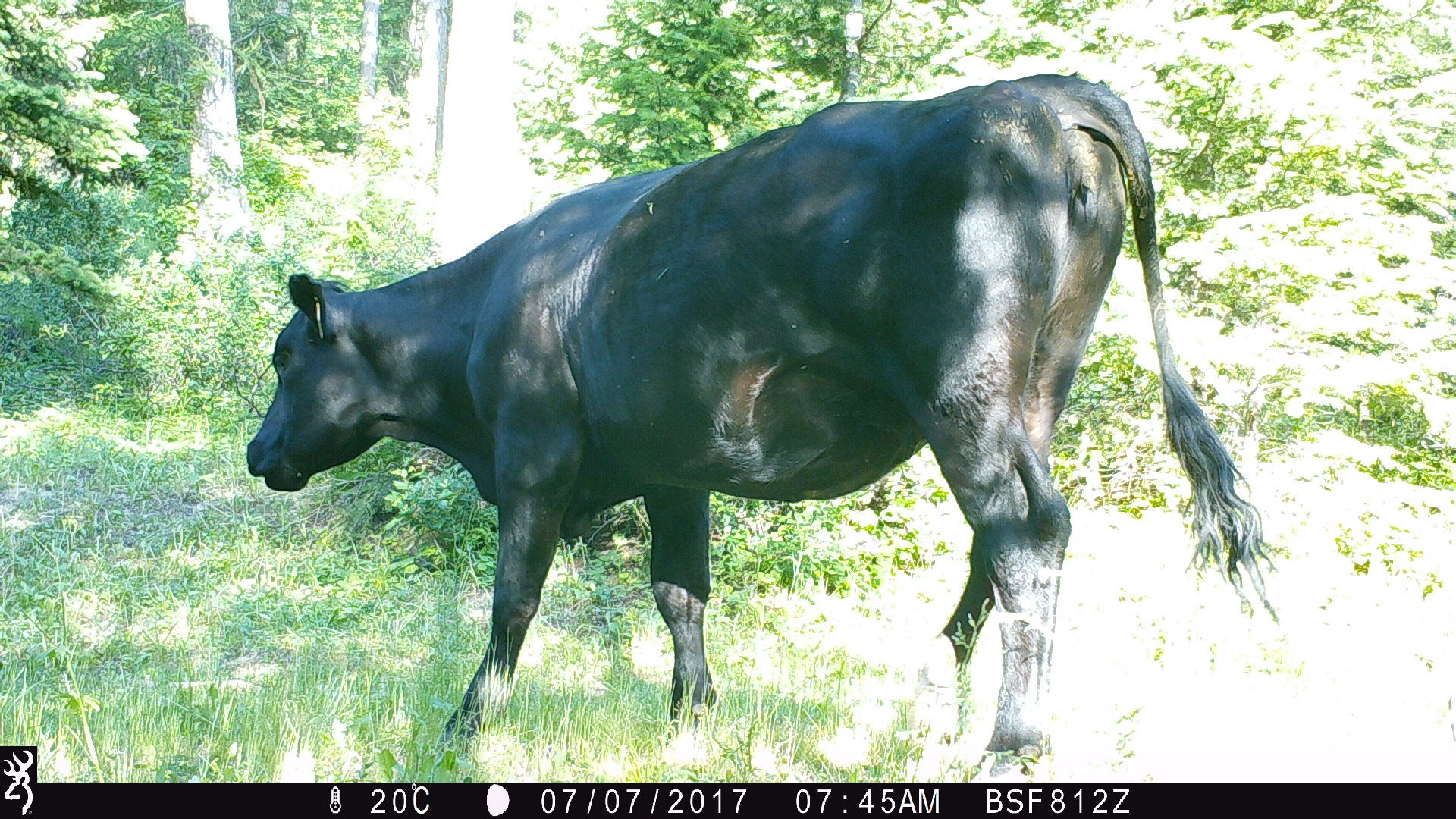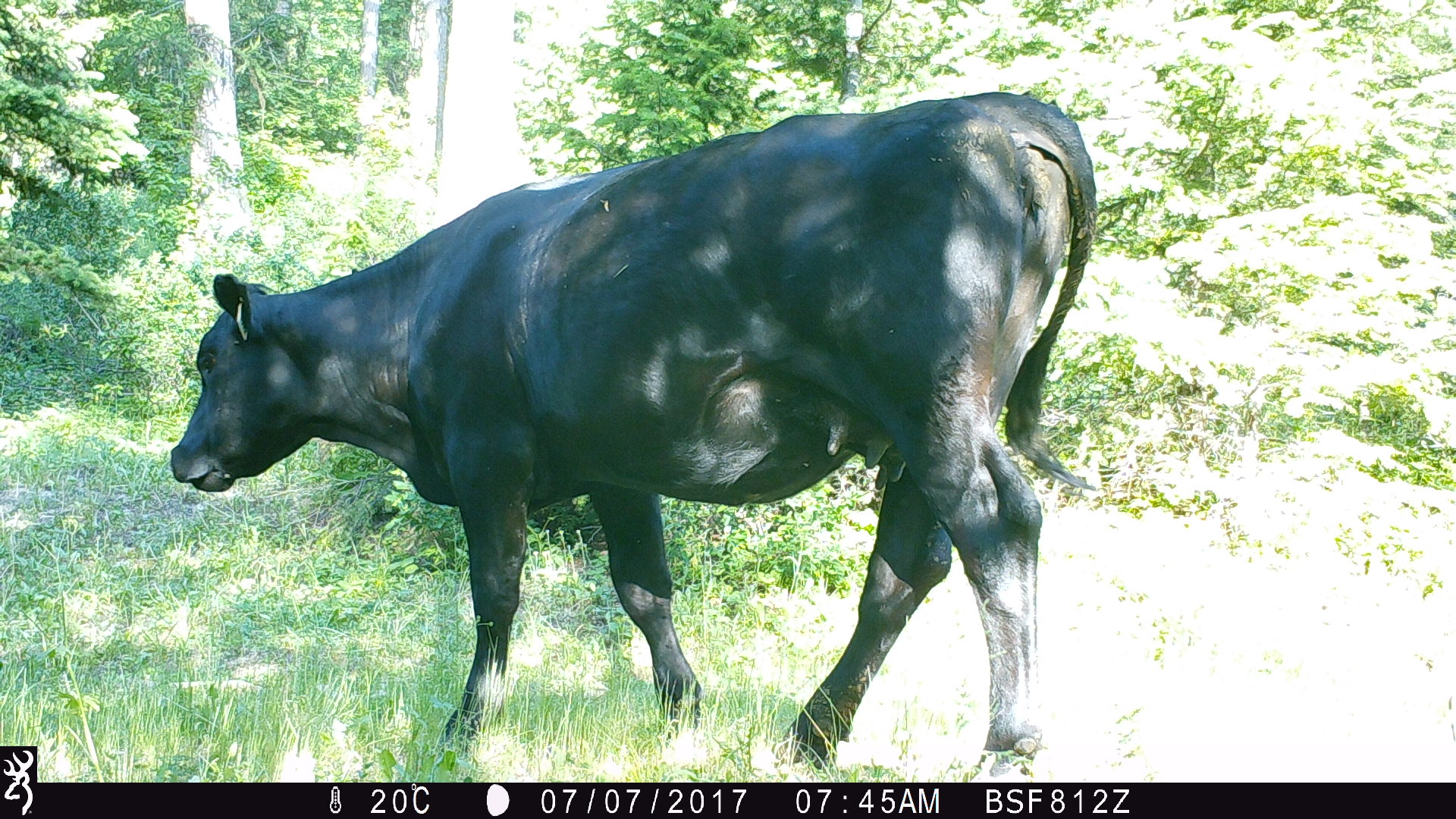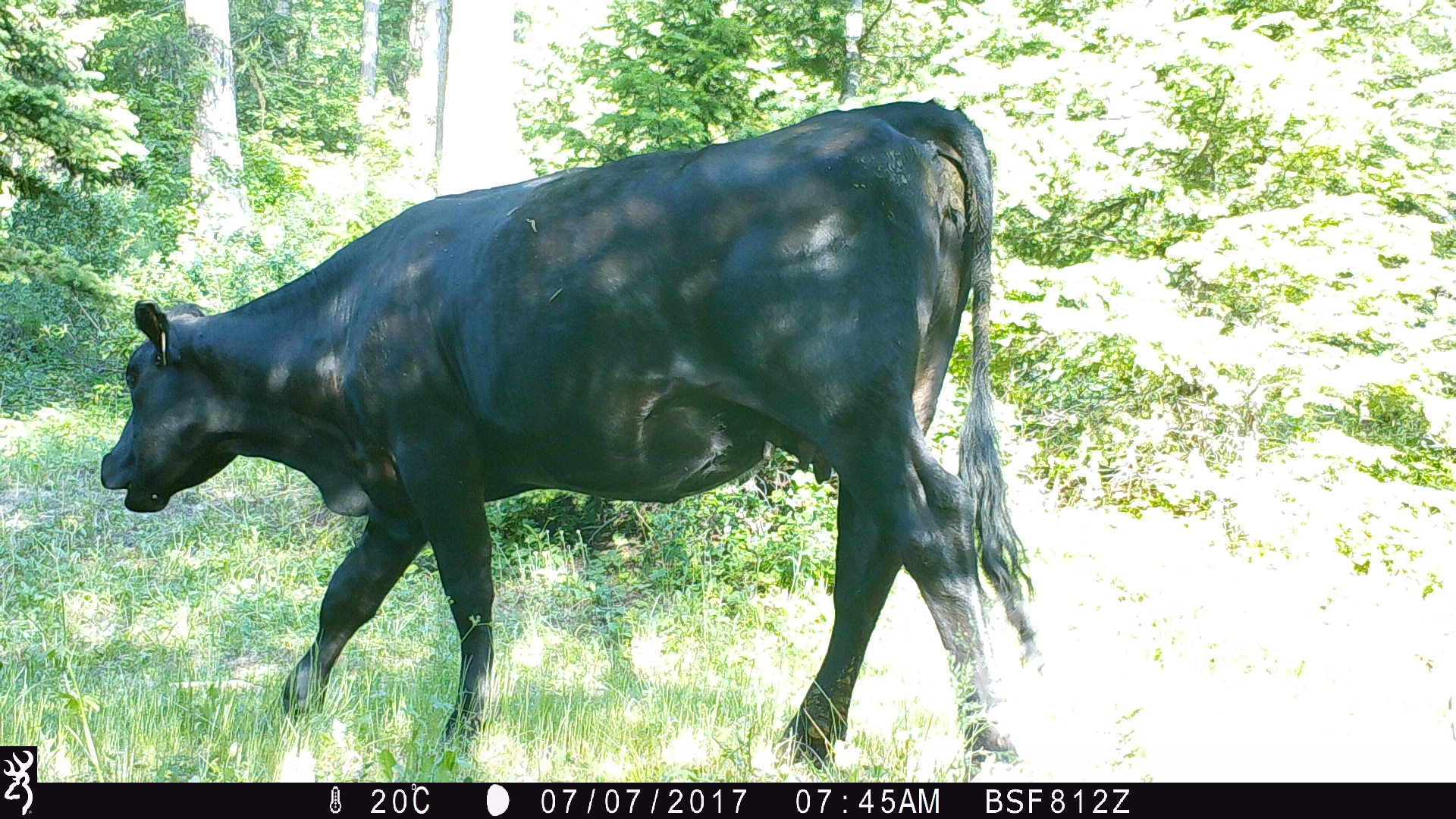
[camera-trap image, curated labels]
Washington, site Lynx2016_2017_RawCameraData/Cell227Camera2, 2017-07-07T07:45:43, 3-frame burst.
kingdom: Animalia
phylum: Chordata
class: Mammalia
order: Artiodactyla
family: Bovidae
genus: Bos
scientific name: Bos taurus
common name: domestic cattle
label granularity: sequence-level